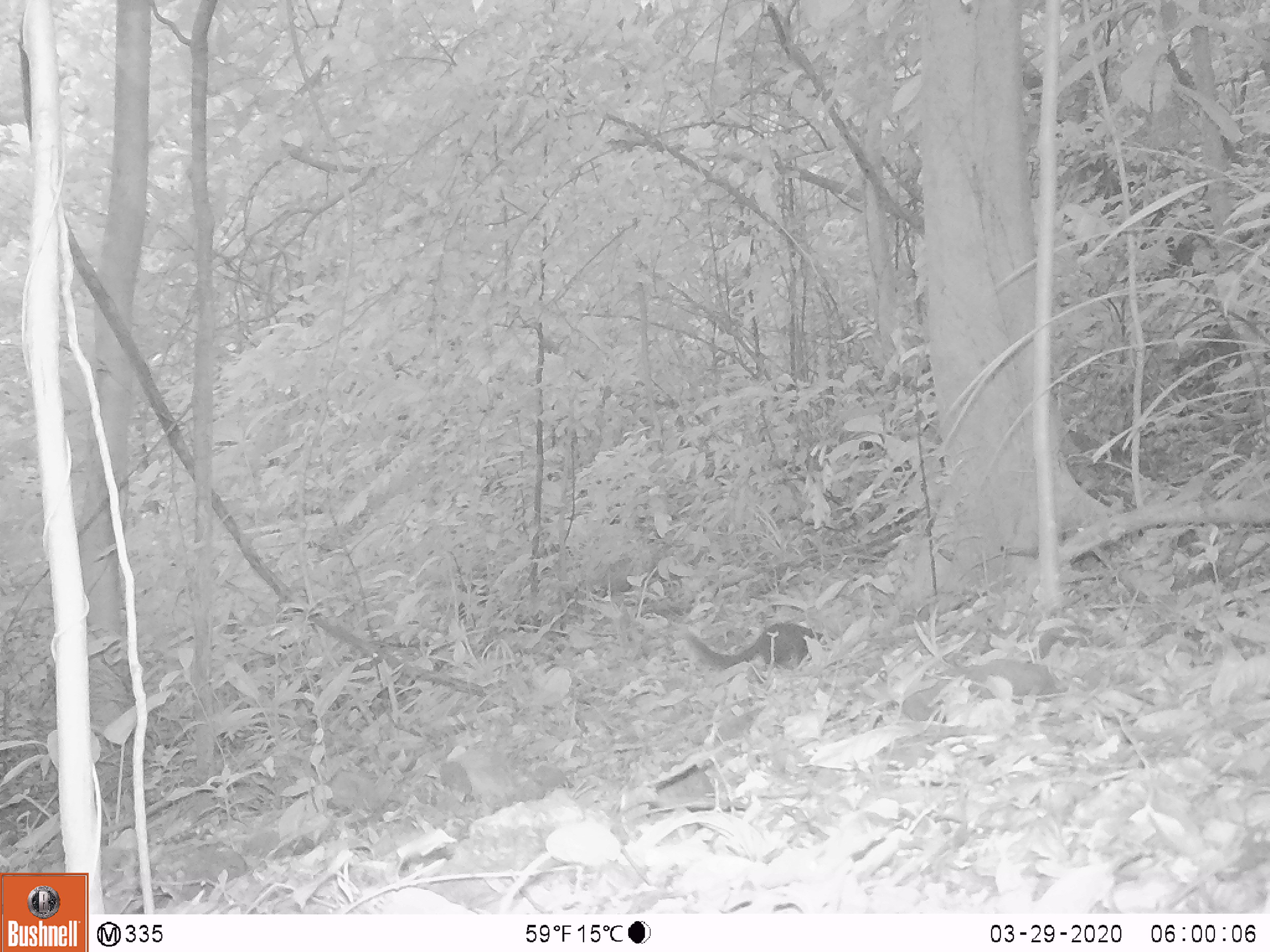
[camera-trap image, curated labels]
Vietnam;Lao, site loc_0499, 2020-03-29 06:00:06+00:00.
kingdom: Animalia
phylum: Chordata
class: Mammalia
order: Rodentia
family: Sciuridae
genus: Dremomys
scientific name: Dremomys rufigenis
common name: red-cheeked squirrel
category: red cheeked squirrel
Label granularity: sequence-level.